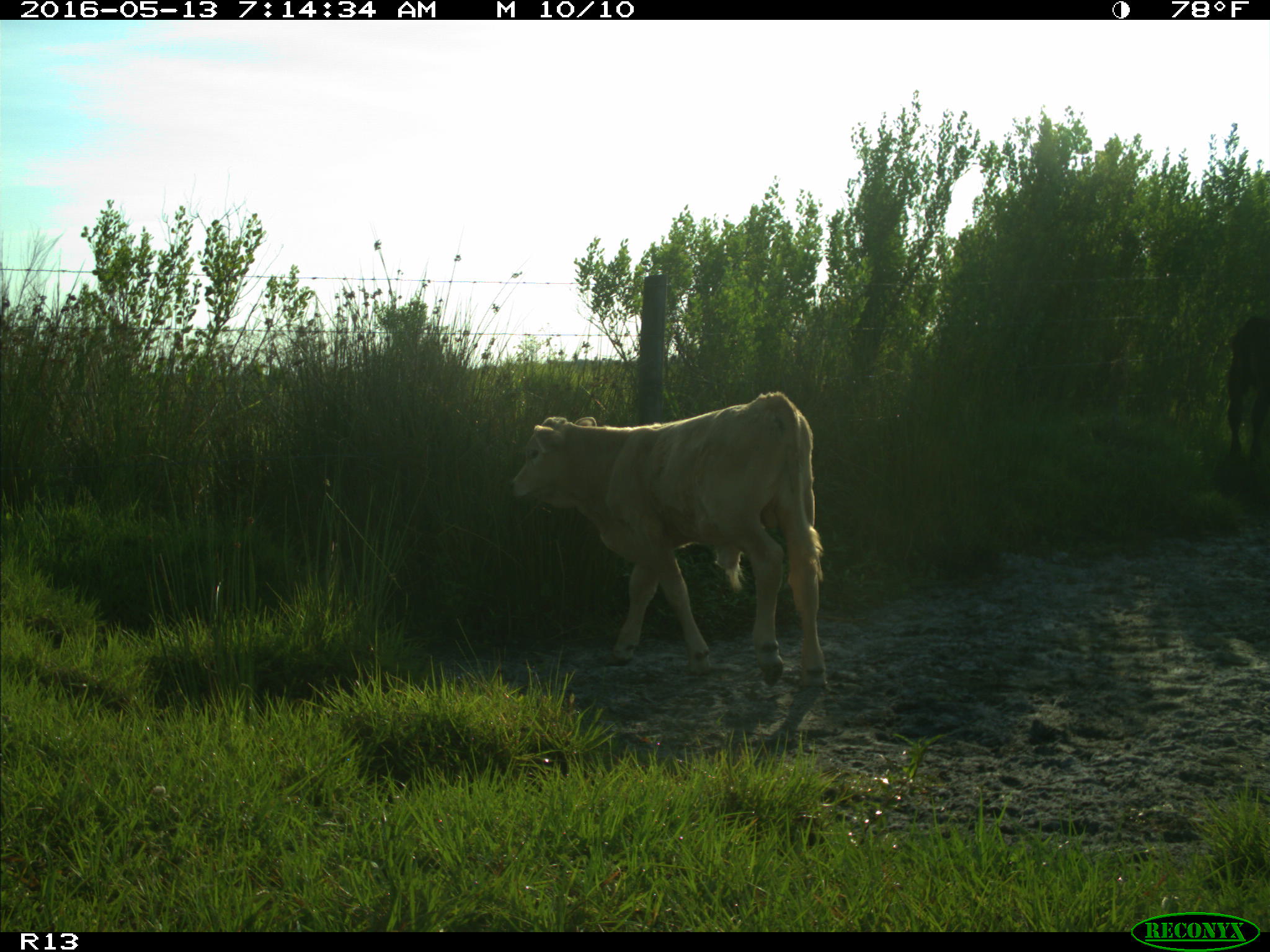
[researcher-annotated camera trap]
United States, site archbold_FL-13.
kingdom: Animalia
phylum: Chordata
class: Mammalia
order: Artiodactyla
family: Bovidae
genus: Bos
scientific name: Bos taurus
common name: domestic cow